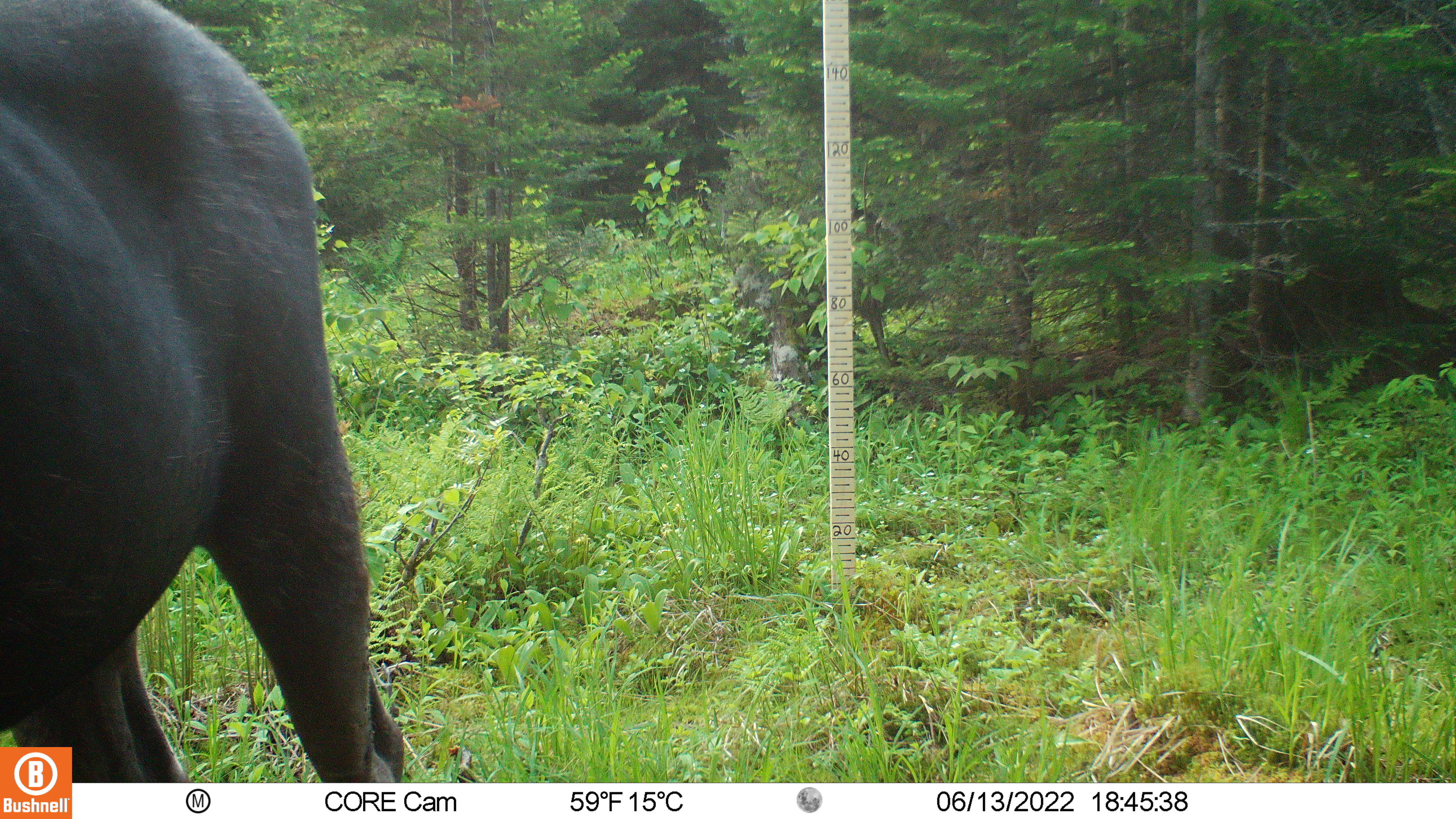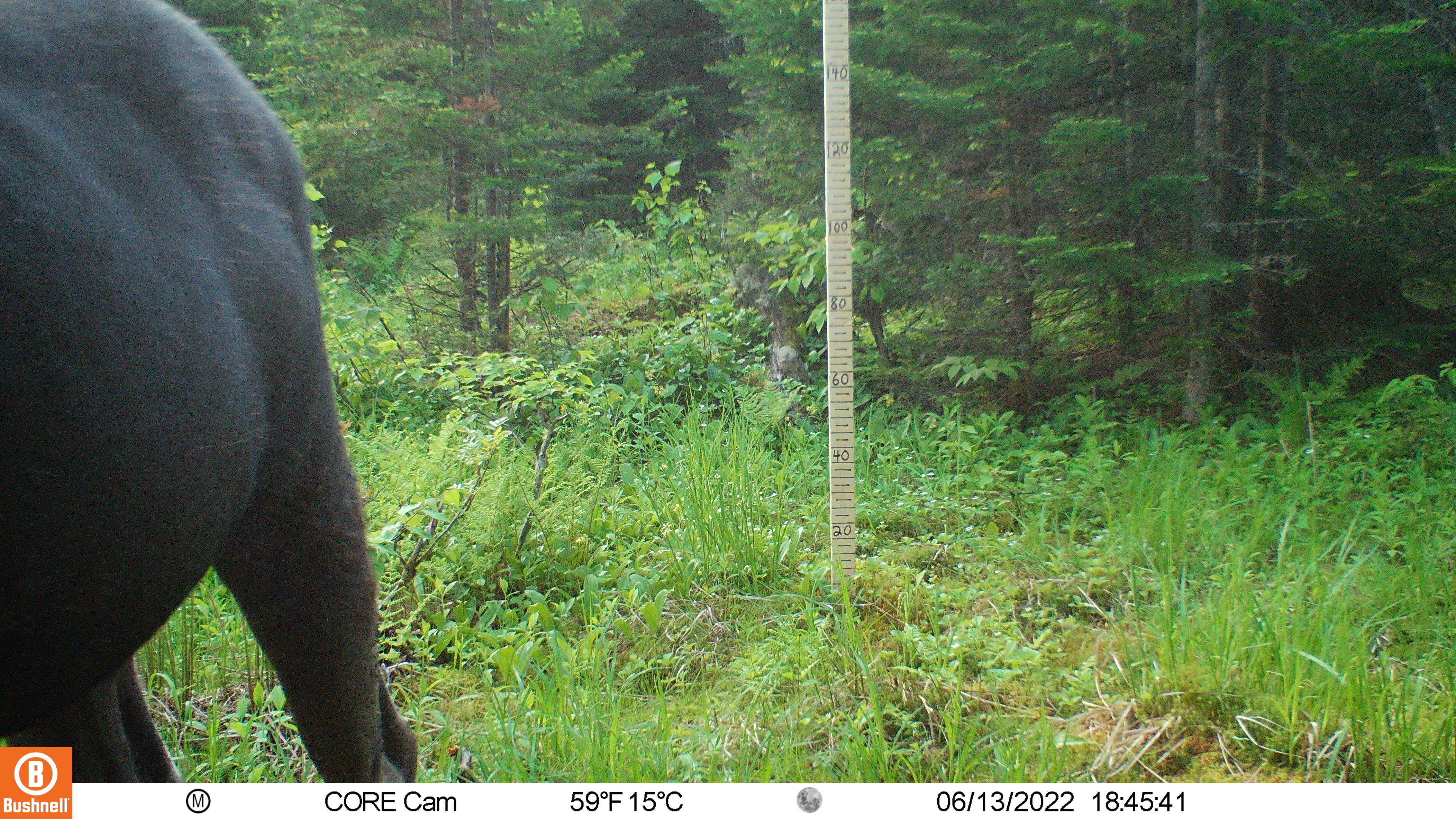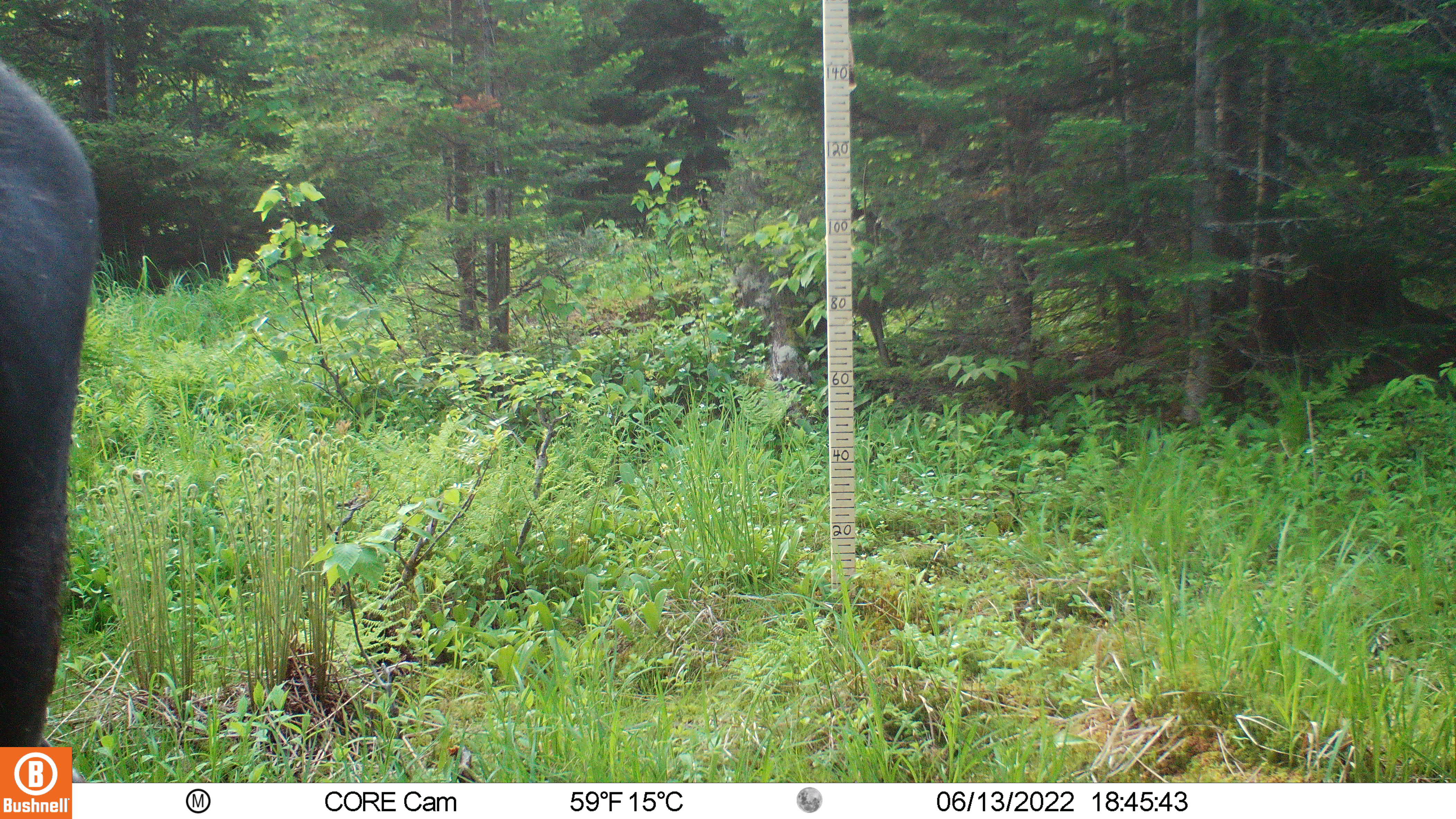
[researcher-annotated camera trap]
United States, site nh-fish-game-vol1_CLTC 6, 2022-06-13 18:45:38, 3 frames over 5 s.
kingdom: Animalia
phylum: Chordata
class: Mammalia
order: Artiodactyla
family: Cervidae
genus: Alces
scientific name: Alces alces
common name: moose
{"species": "moose (Alces alces)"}